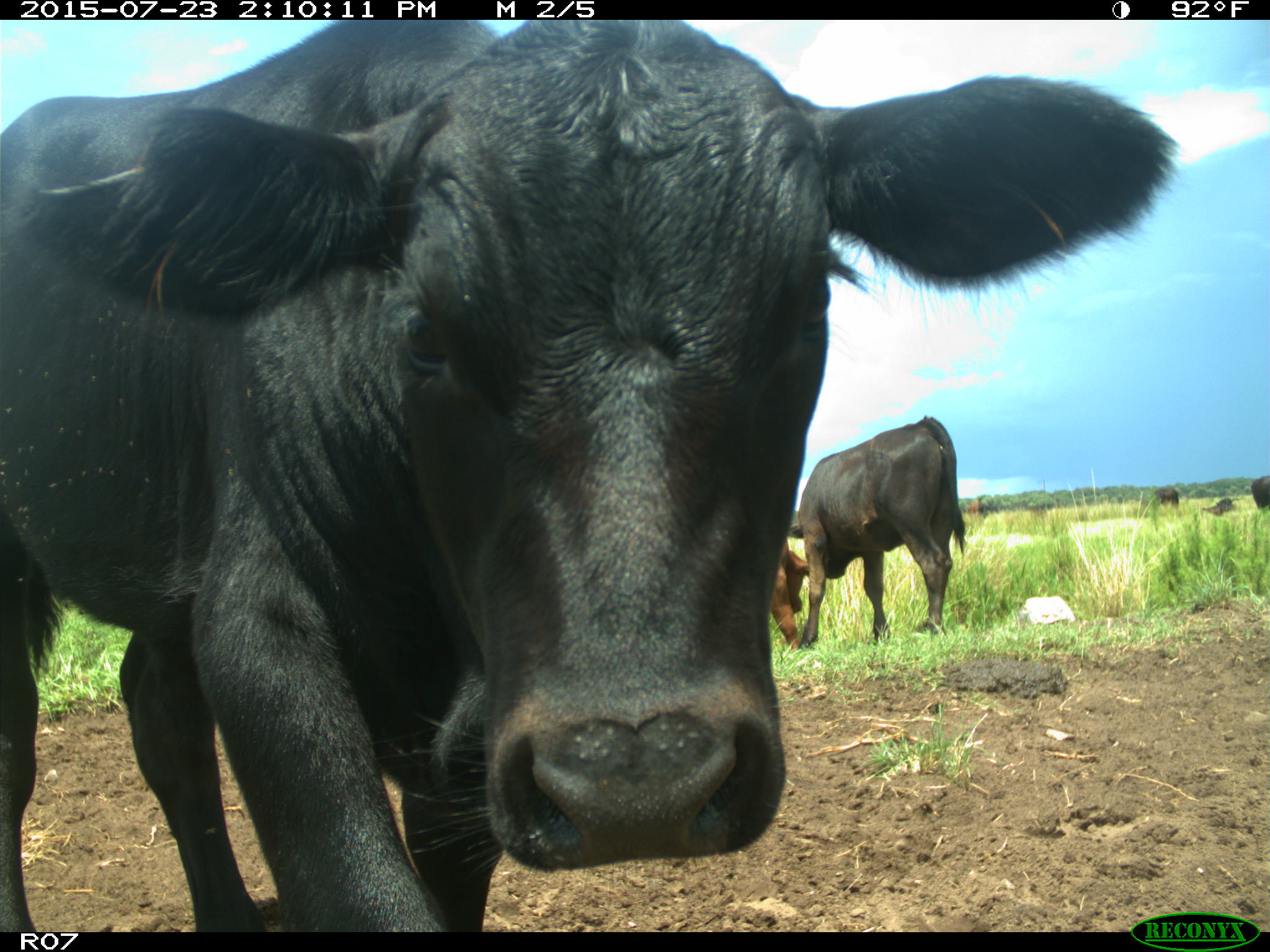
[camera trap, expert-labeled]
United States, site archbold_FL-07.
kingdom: Animalia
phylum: Chordata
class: Mammalia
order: Artiodactyla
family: Bovidae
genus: Bos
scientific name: Bos taurus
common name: domestic cow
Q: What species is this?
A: Bos taurus (domestic cow).